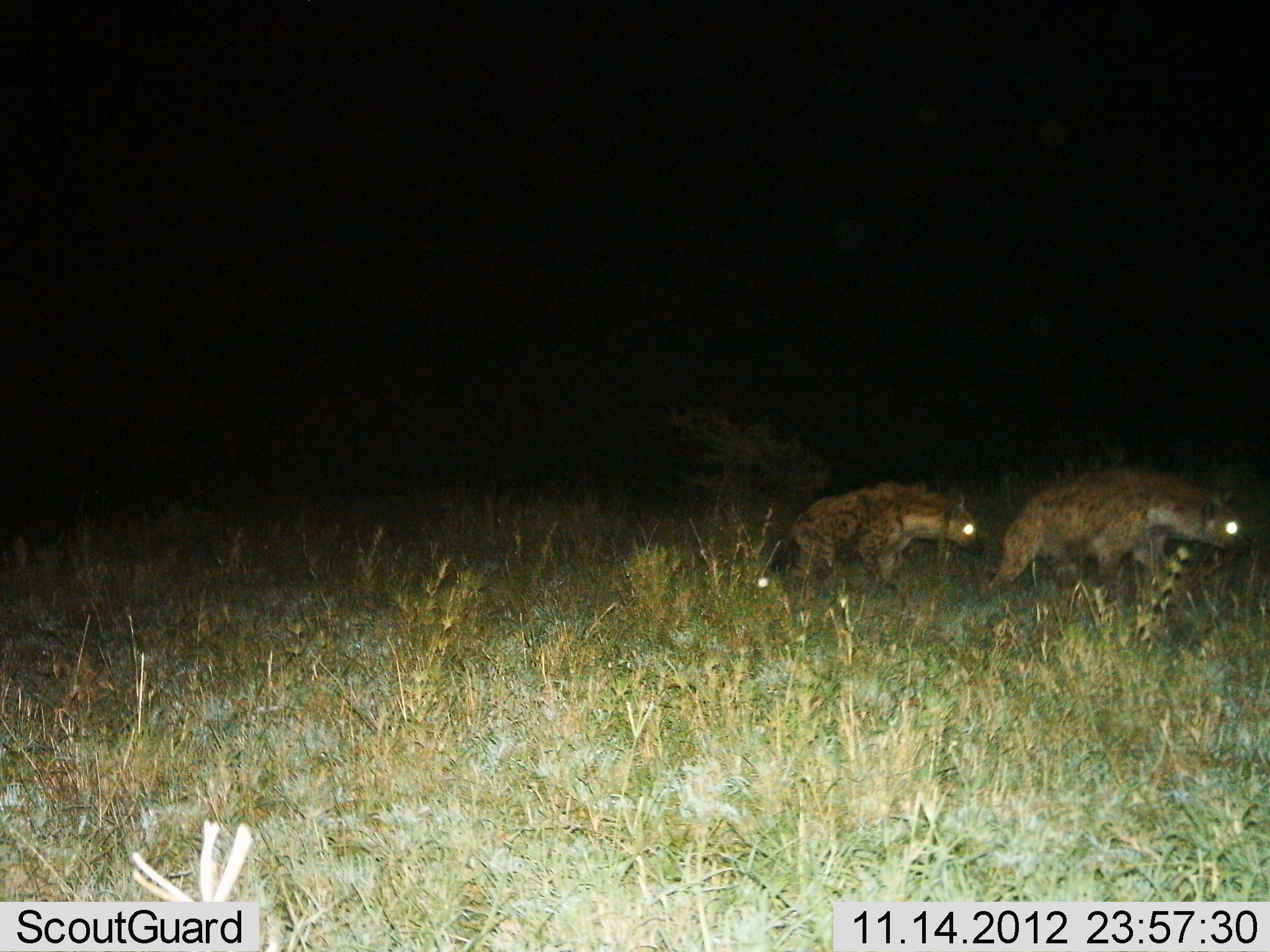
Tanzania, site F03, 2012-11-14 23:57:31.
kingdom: Animalia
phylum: Chordata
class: Mammalia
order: Carnivora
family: Hyaenidae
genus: Crocuta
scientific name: Crocuta crocuta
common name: spotted hyena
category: hyenaspotted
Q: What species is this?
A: Hyenaspotted (spotted hyena) (Crocuta crocuta).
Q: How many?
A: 2.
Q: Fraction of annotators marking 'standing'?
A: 0%.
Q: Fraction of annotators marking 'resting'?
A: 0%.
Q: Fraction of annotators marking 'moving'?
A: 100%.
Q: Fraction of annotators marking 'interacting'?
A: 0%.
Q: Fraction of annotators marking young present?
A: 0%.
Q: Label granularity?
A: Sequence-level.